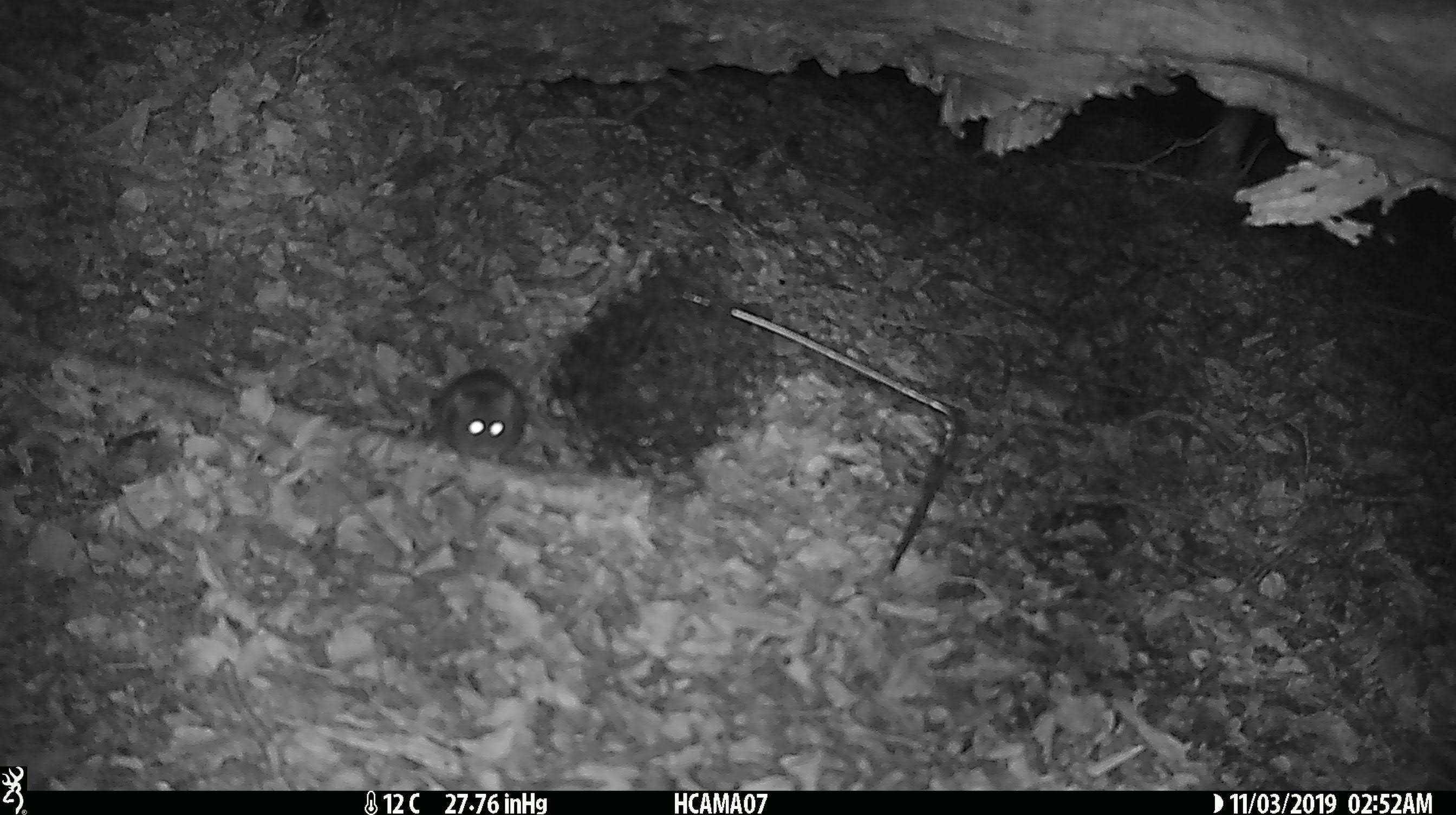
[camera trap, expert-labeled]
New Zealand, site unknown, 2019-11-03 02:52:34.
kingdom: Animalia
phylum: Chordata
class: Mammalia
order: Rodentia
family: Muridae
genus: Mus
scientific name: Mus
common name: mouse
Mouse (Mus).